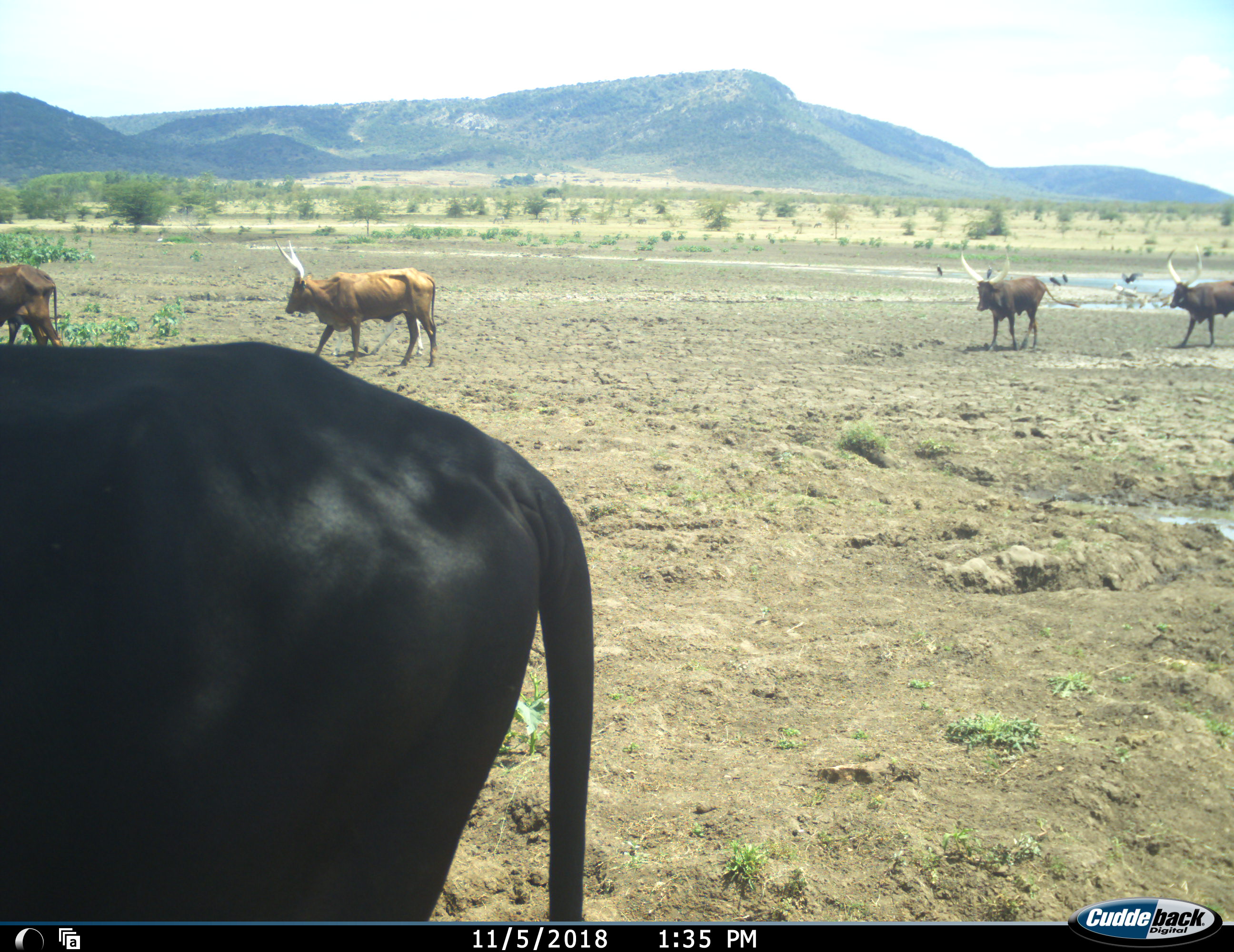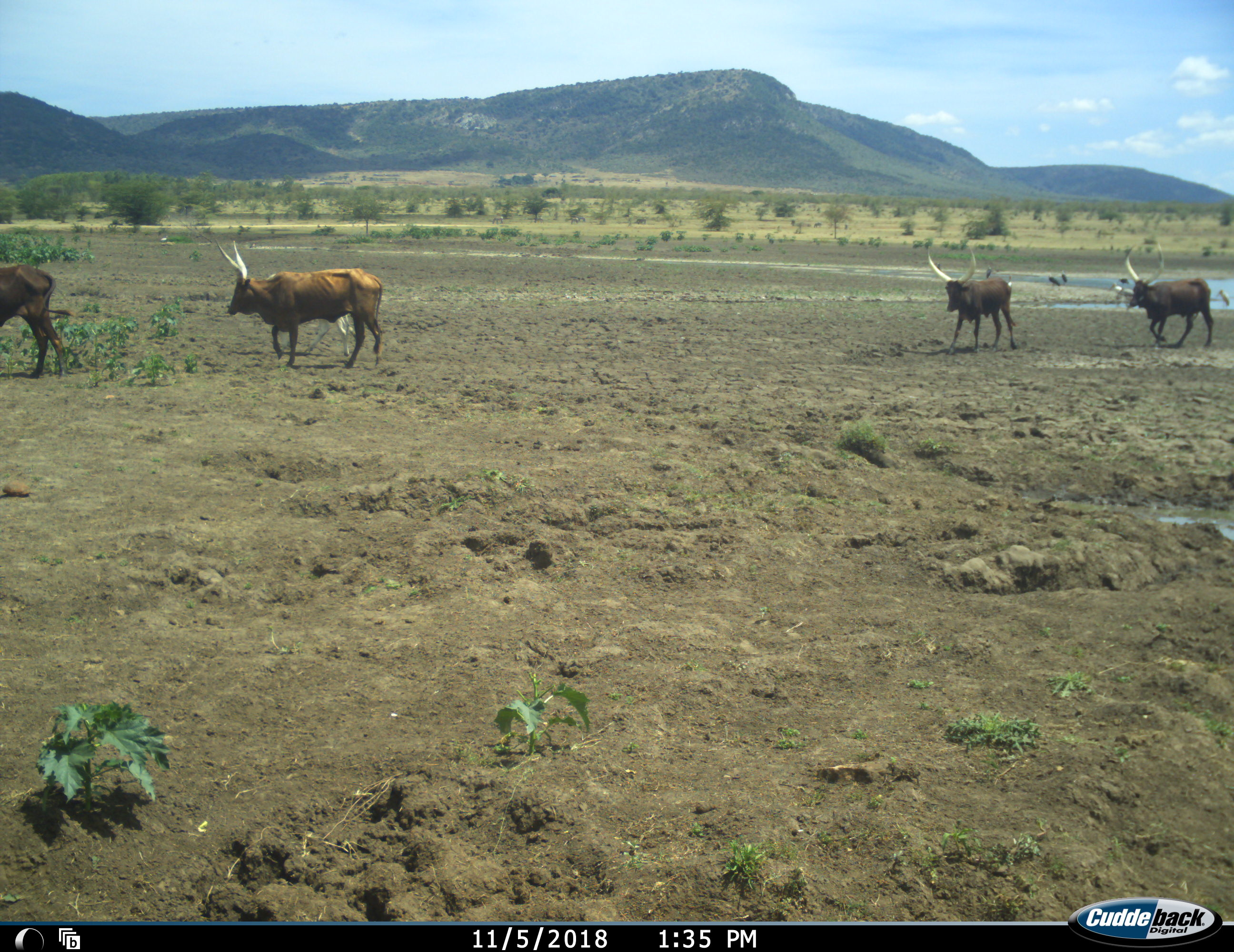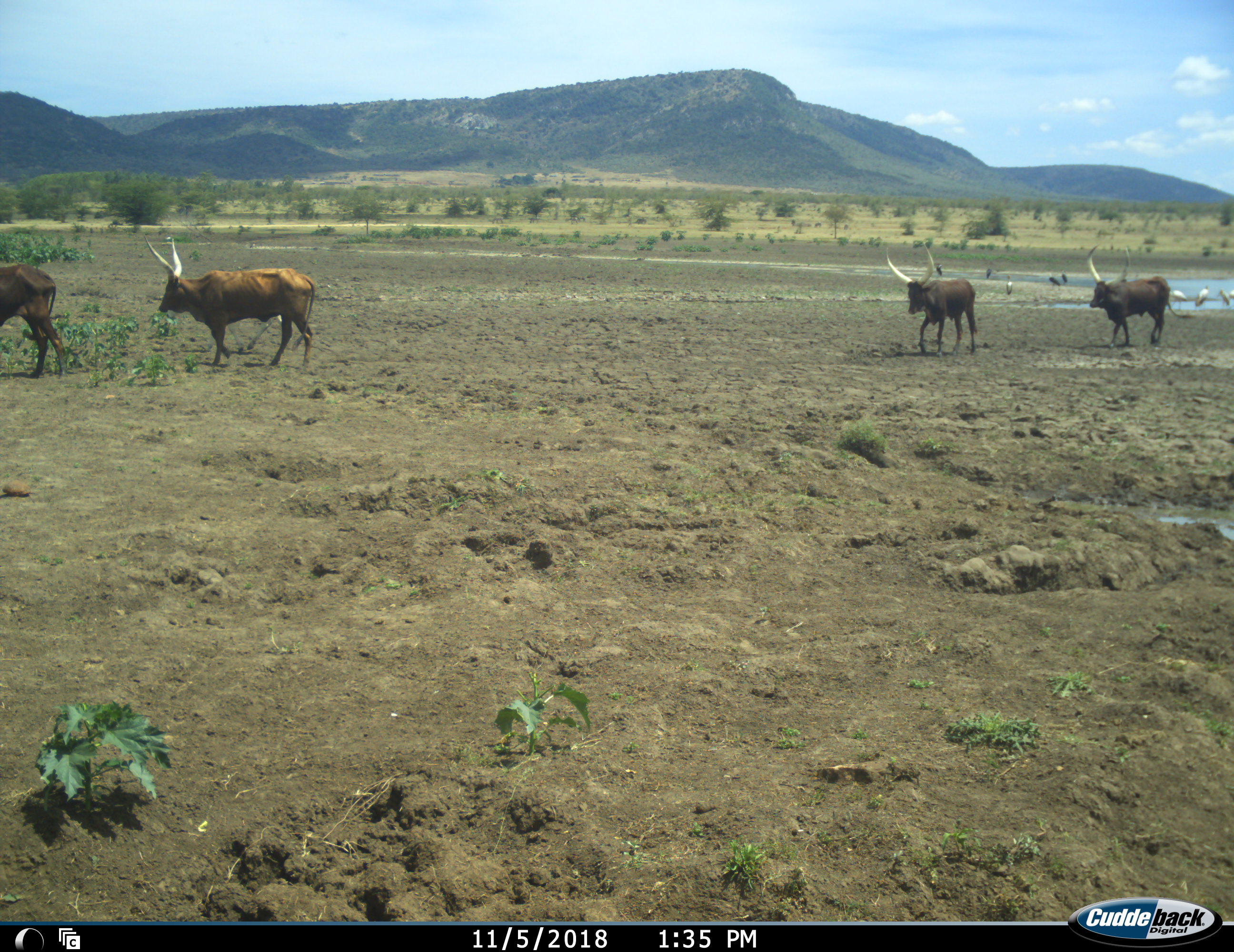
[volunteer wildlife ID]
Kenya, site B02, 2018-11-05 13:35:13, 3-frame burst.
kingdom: Animalia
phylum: Chordata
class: Aves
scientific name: Aves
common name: bird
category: birdother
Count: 8.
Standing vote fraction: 80%.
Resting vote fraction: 0%.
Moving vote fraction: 40%.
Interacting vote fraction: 0%.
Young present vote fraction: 0%.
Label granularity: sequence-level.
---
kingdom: Animalia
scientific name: Animalia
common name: animal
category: domesticanimal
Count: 5.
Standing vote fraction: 20%.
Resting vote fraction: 0%.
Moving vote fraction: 100%.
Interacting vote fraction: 0%.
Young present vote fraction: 0%.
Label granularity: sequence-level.